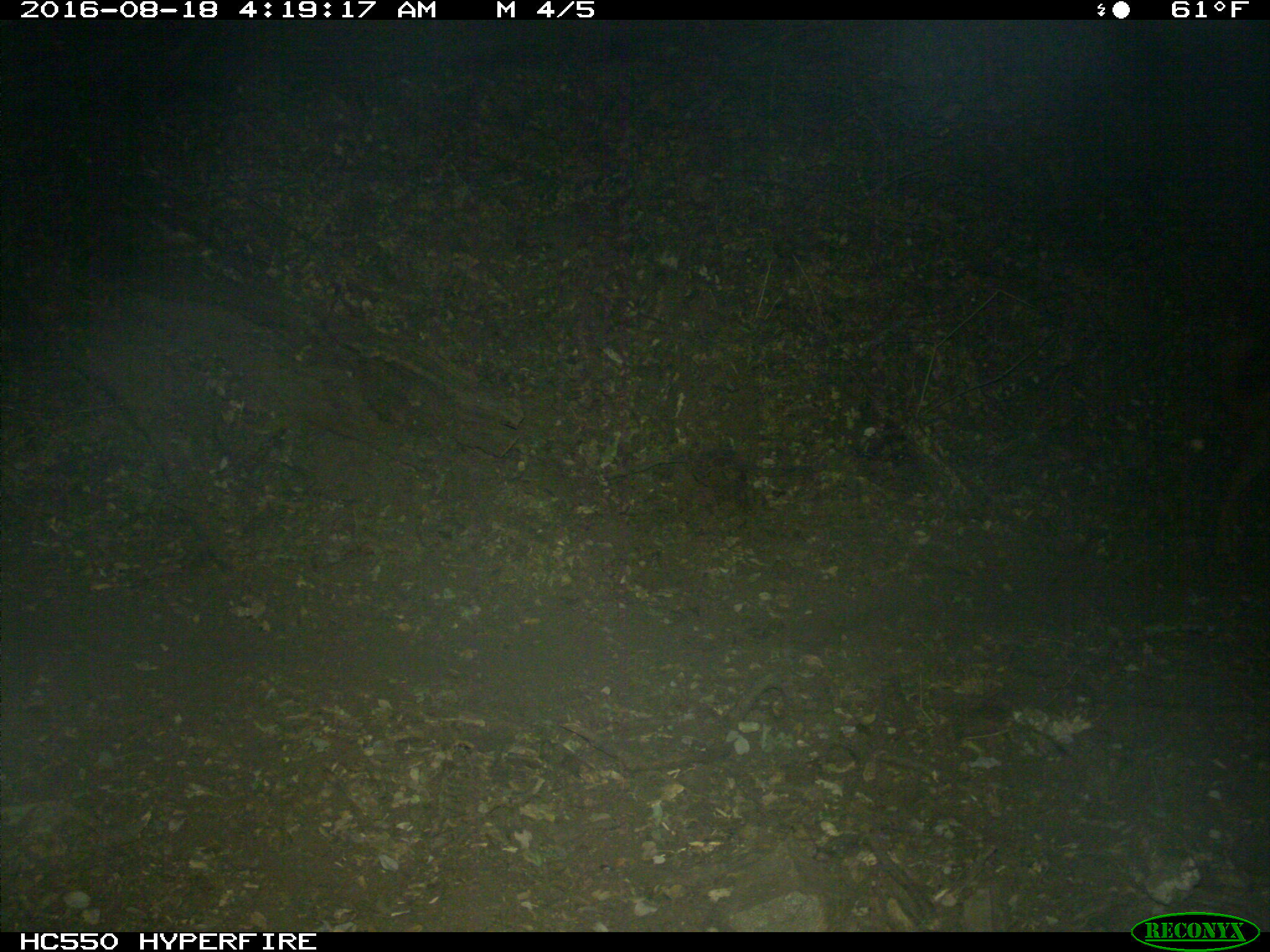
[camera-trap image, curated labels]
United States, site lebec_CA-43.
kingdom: Animalia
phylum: Chordata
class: Mammalia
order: Carnivora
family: Canidae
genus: Canis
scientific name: Canis familiaris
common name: domestic dog